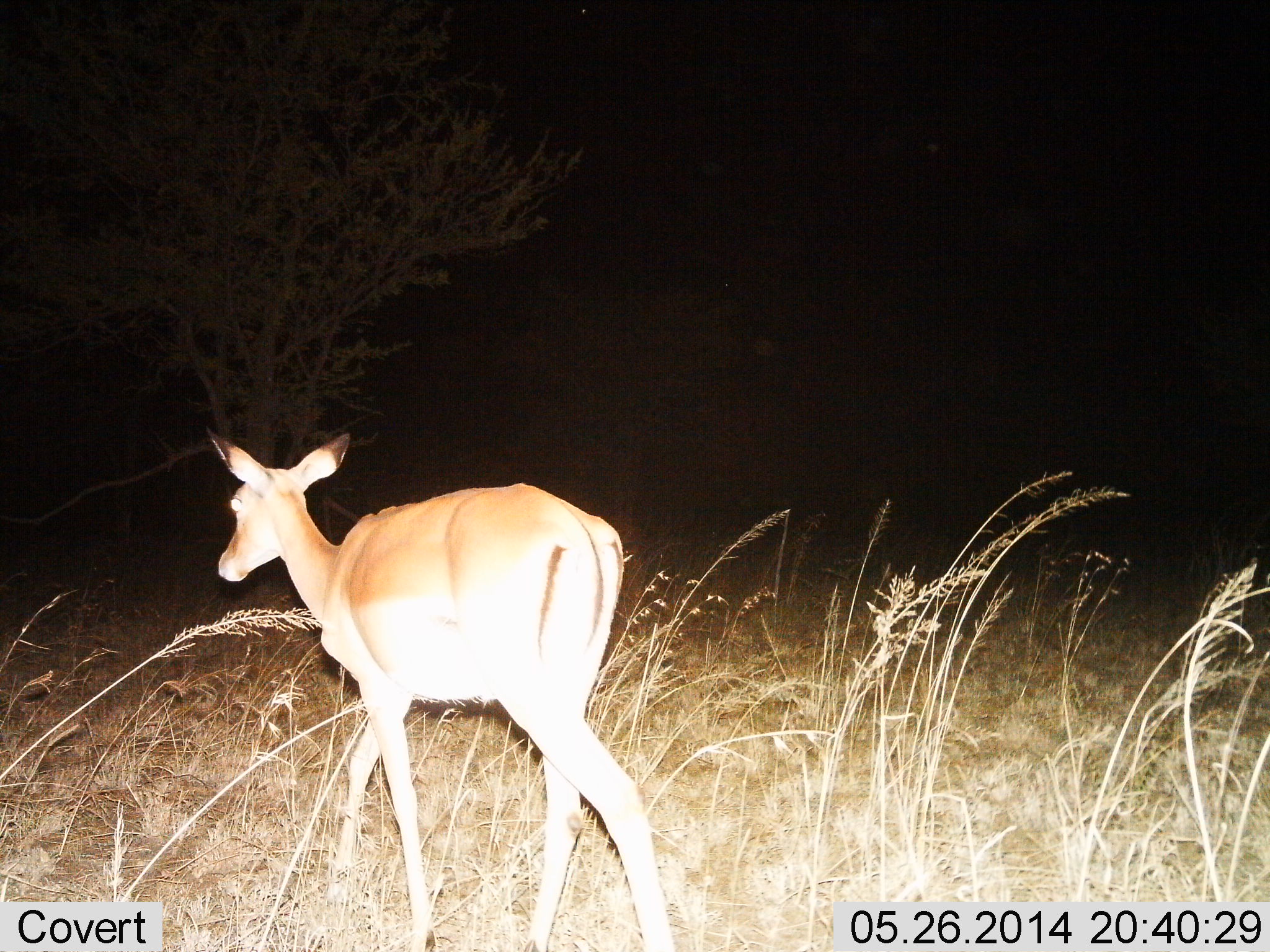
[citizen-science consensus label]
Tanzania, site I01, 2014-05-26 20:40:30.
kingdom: Animalia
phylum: Chordata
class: Mammalia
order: Artiodactyla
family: Bovidae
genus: Aepyceros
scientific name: Aepyceros melampus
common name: impala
Impala (Aepyceros melampus), count 1. Behavior (volunteer vote fractions): standing 10%, resting 0%, moving 90%, interacting 0%. Young present (vote fraction): 0%. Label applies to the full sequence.